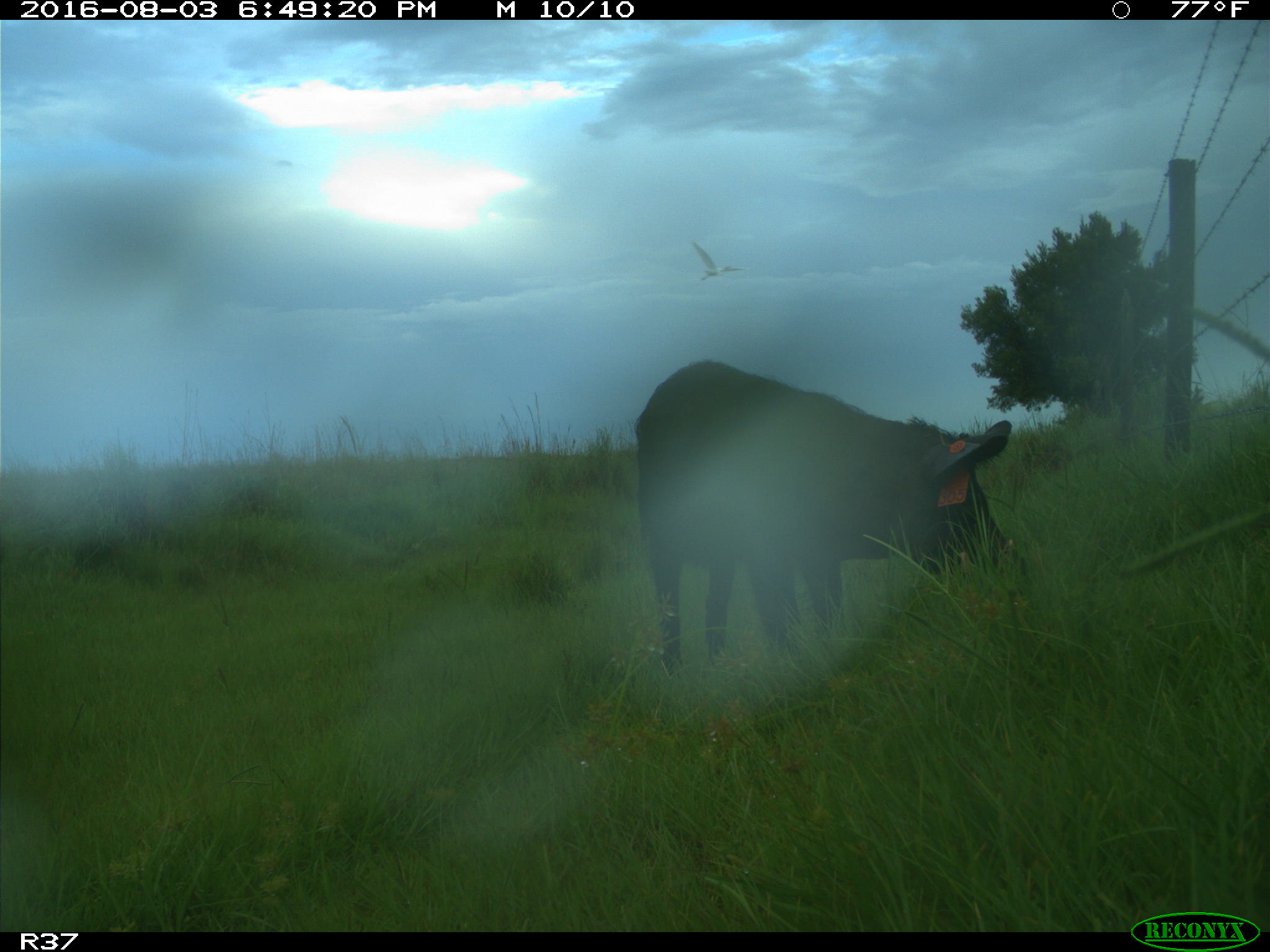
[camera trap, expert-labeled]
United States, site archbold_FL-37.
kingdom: Animalia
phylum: Chordata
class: Mammalia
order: Artiodactyla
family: Suidae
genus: Sus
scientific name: Sus scrofa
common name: wild boar